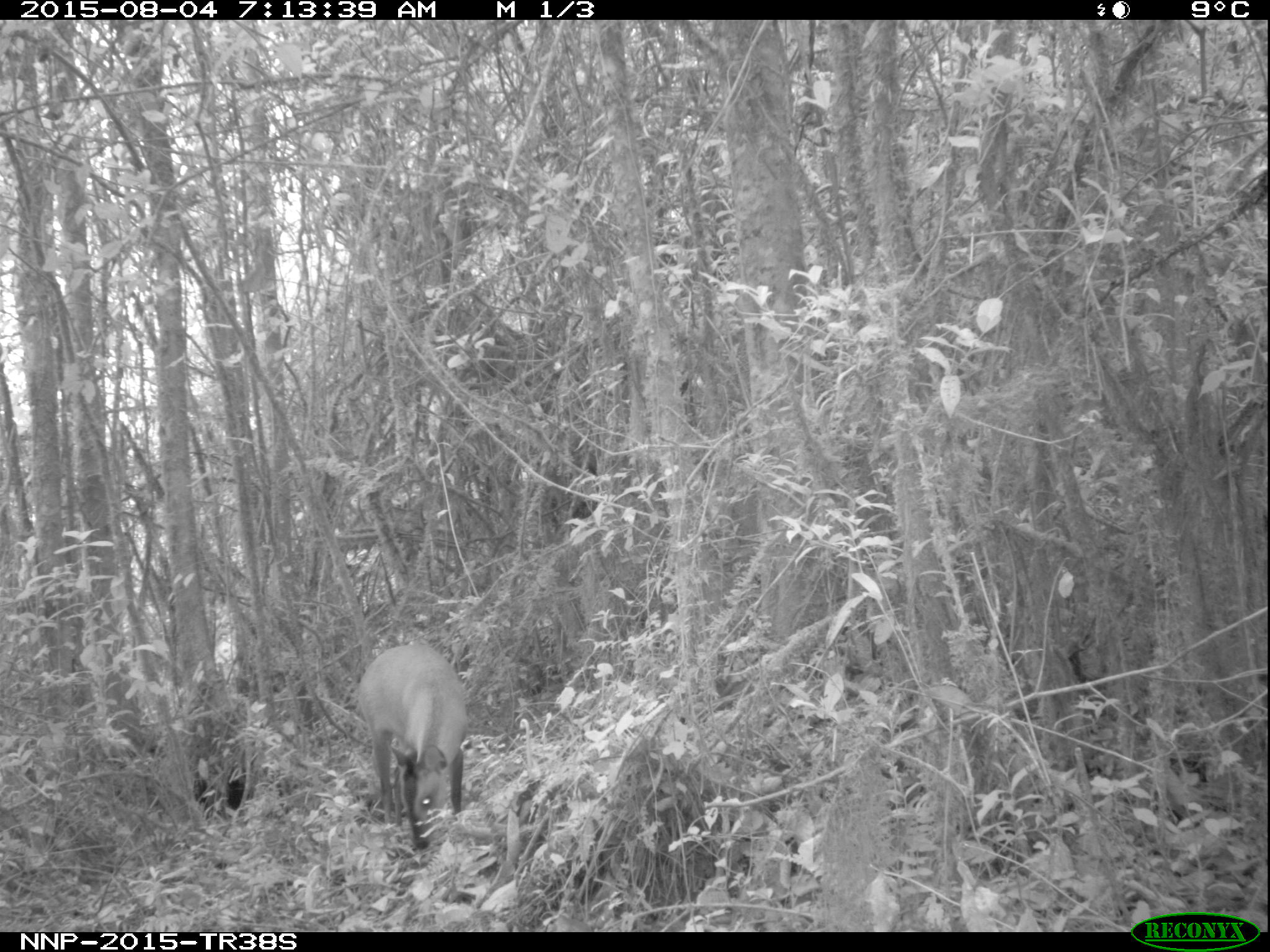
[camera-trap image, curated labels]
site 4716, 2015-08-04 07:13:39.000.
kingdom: Animalia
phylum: Chordata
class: Mammalia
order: Artiodactyla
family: Bovidae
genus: Cephalophus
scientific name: Cephalophus nigrifrons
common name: black-fronted duiker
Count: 1.